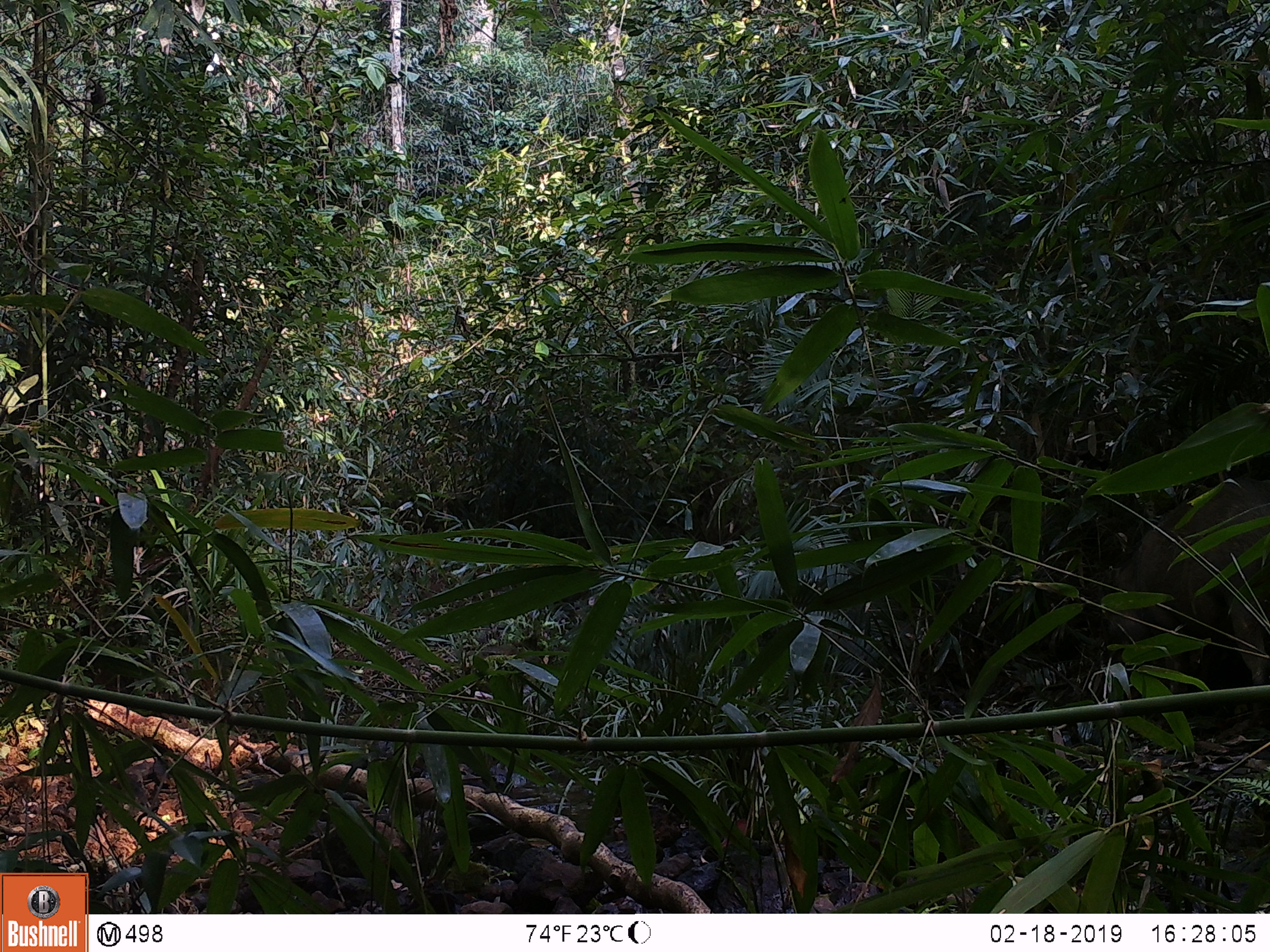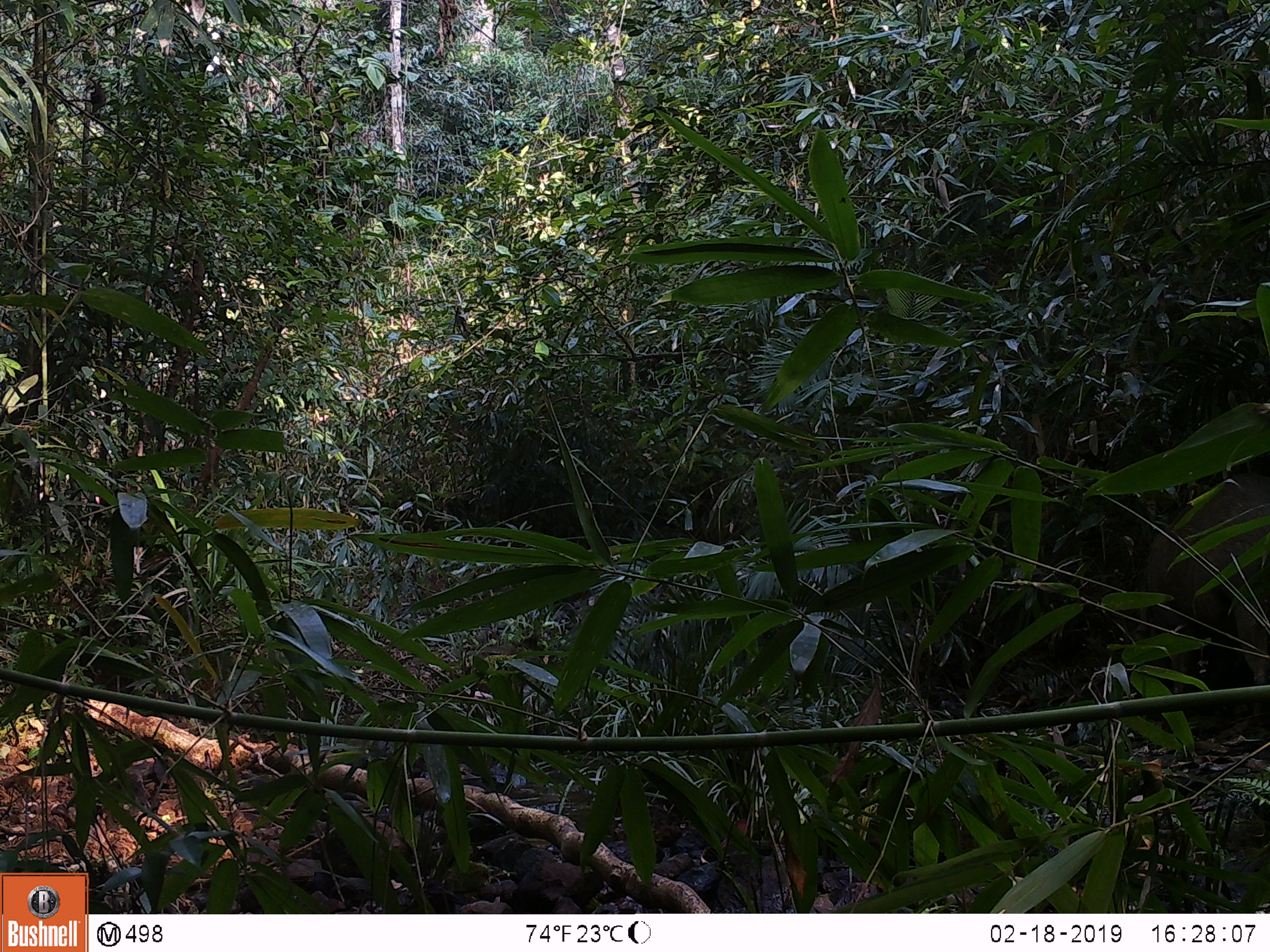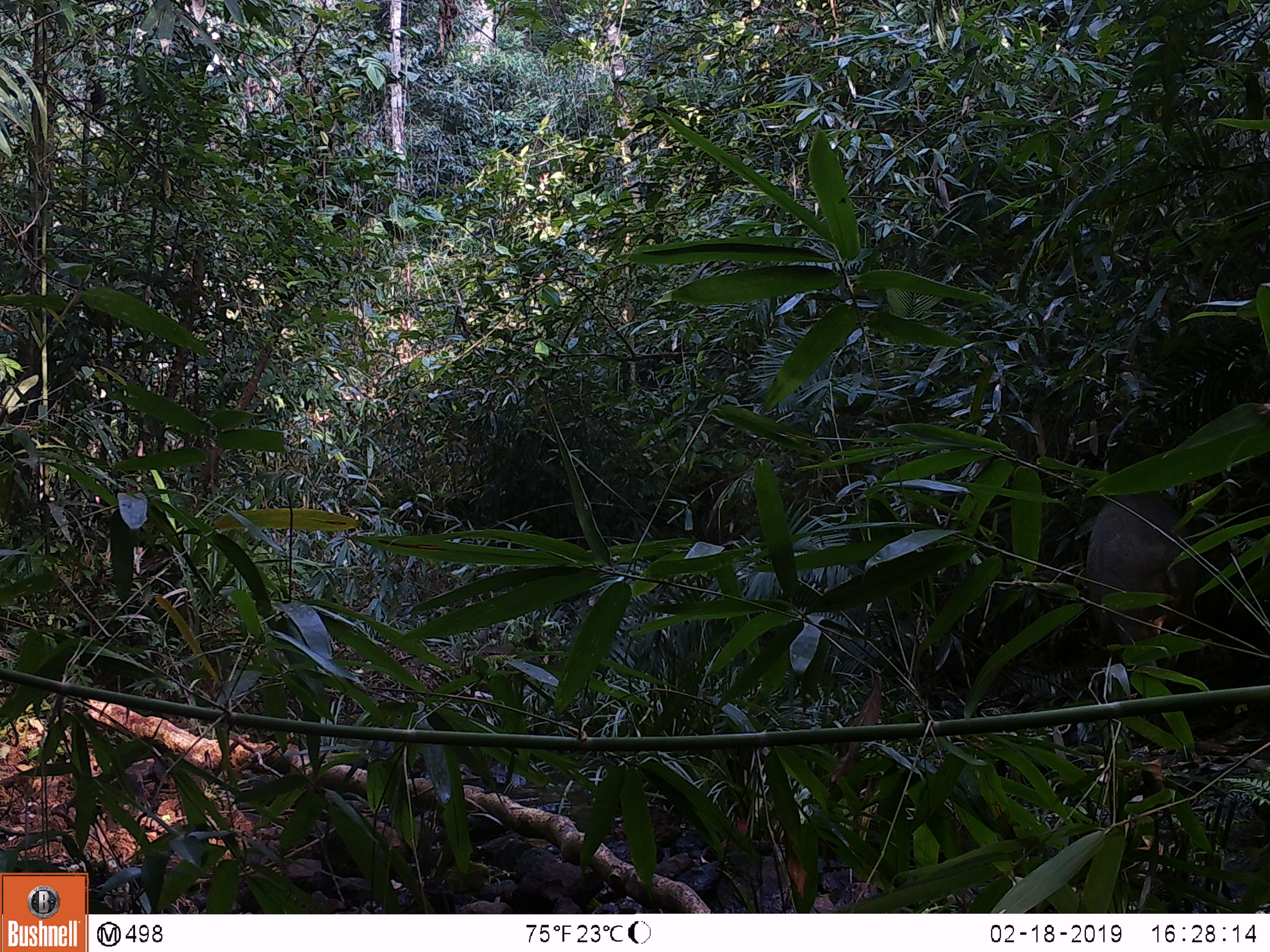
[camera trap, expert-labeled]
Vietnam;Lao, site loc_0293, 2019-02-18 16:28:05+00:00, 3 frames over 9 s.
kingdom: Animalia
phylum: Chordata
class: Mammalia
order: Artiodactyla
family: Suidae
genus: Sus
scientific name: Sus scrofa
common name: eurasian wild pig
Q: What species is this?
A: Eurasian wild pig (Sus scrofa).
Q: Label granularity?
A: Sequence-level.